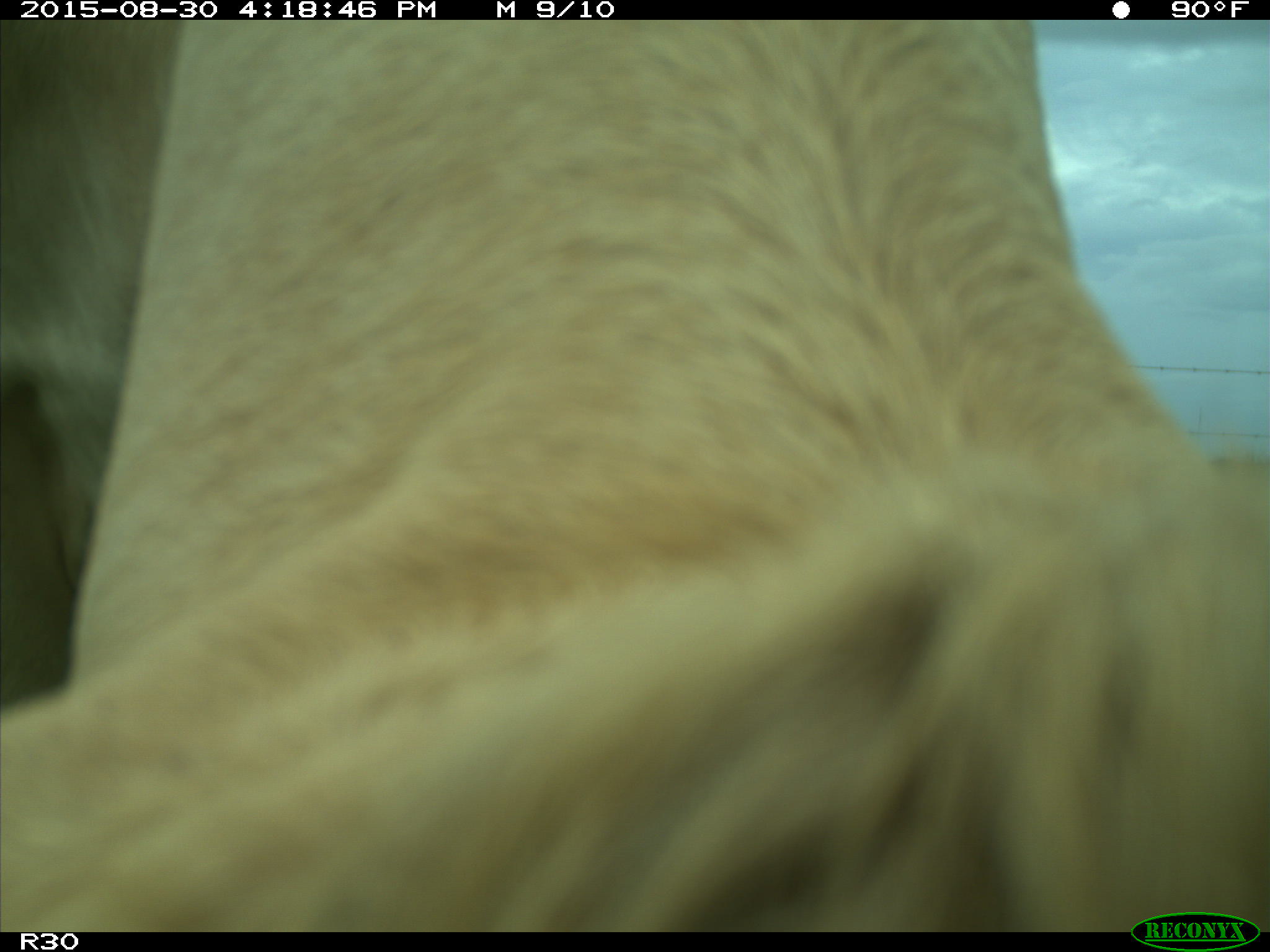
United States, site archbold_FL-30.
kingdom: Animalia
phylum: Chordata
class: Mammalia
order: Artiodactyla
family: Bovidae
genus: Bos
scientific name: Bos taurus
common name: domestic cow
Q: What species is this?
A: Bos taurus (domestic cow).